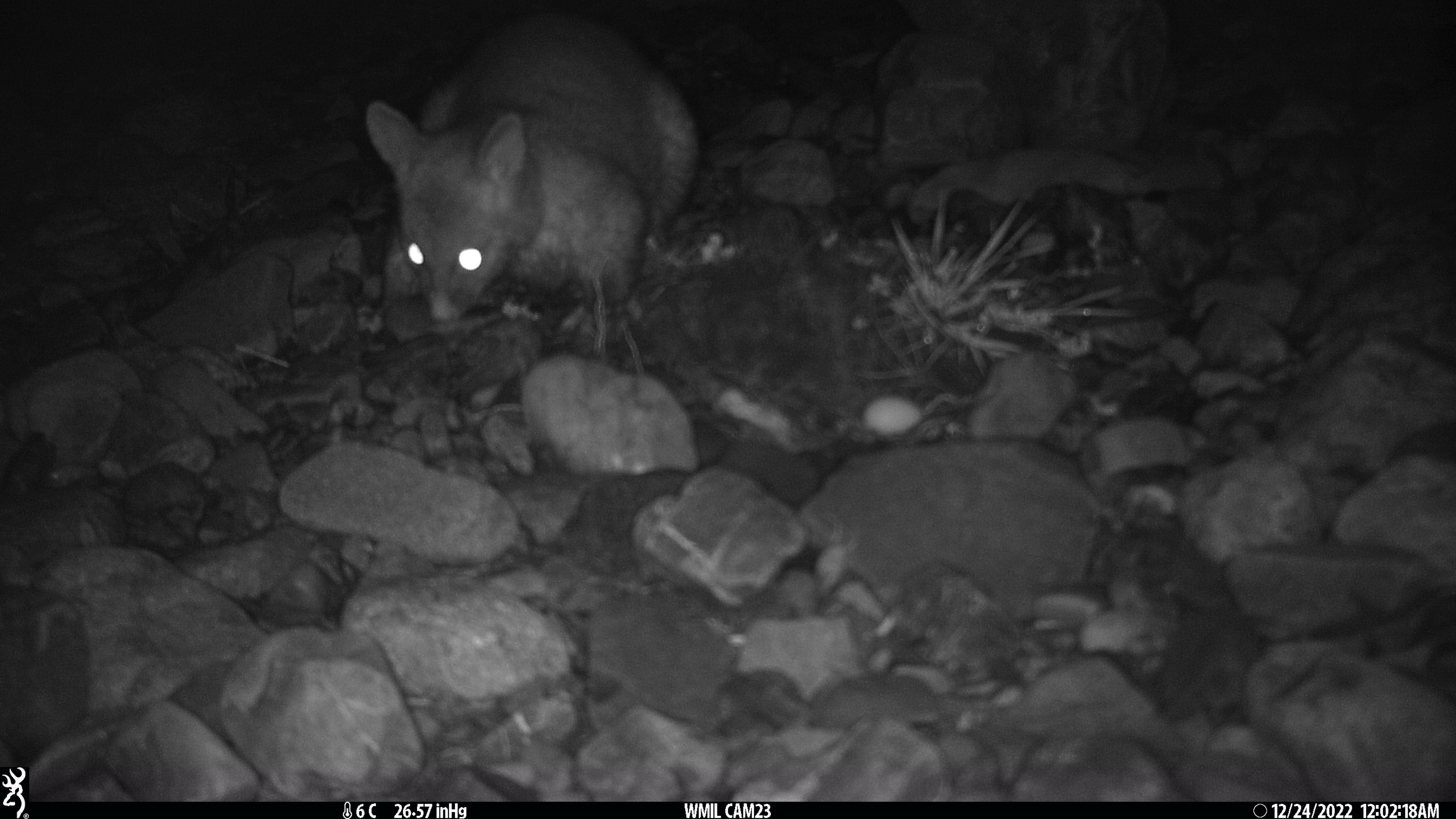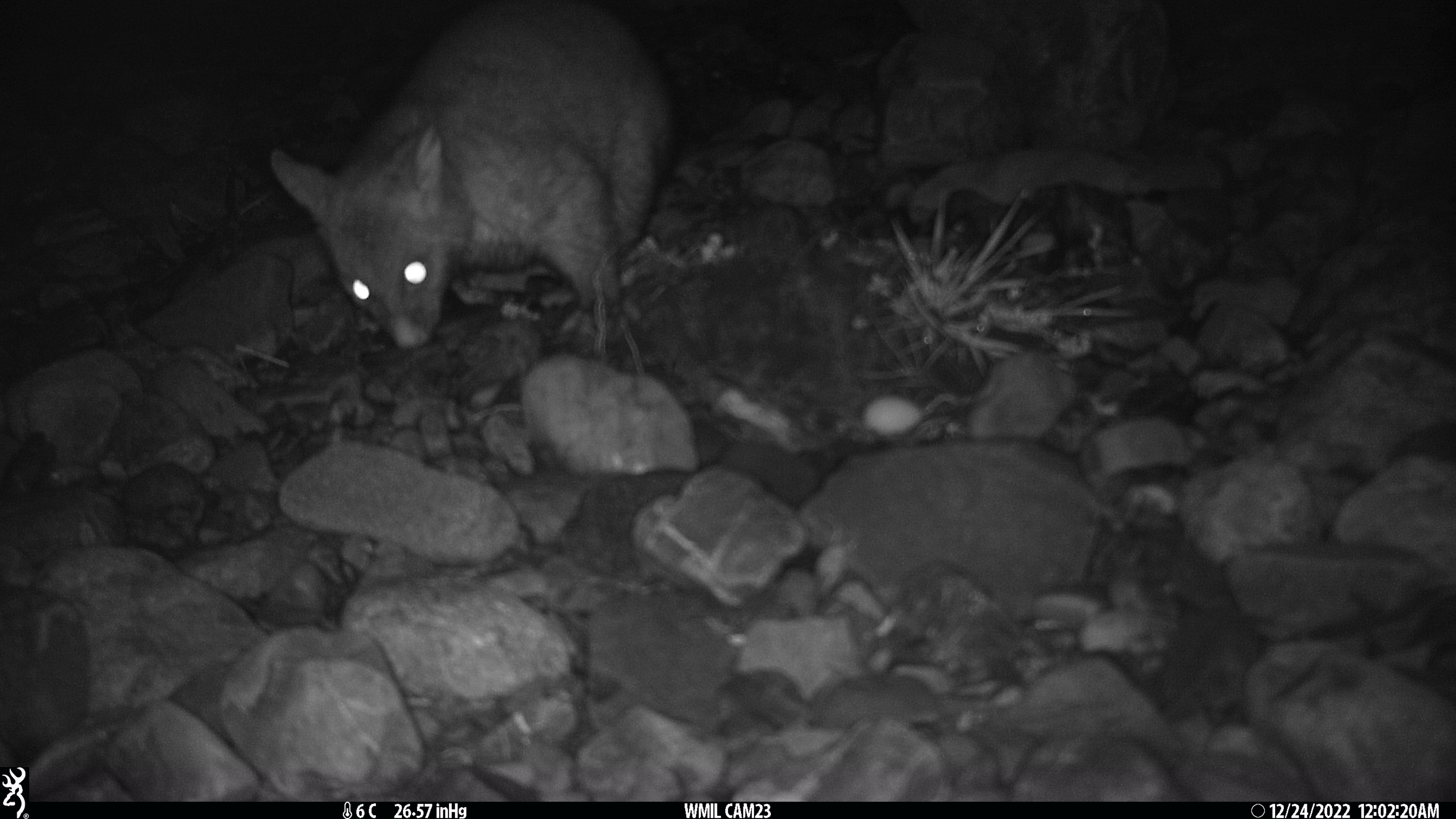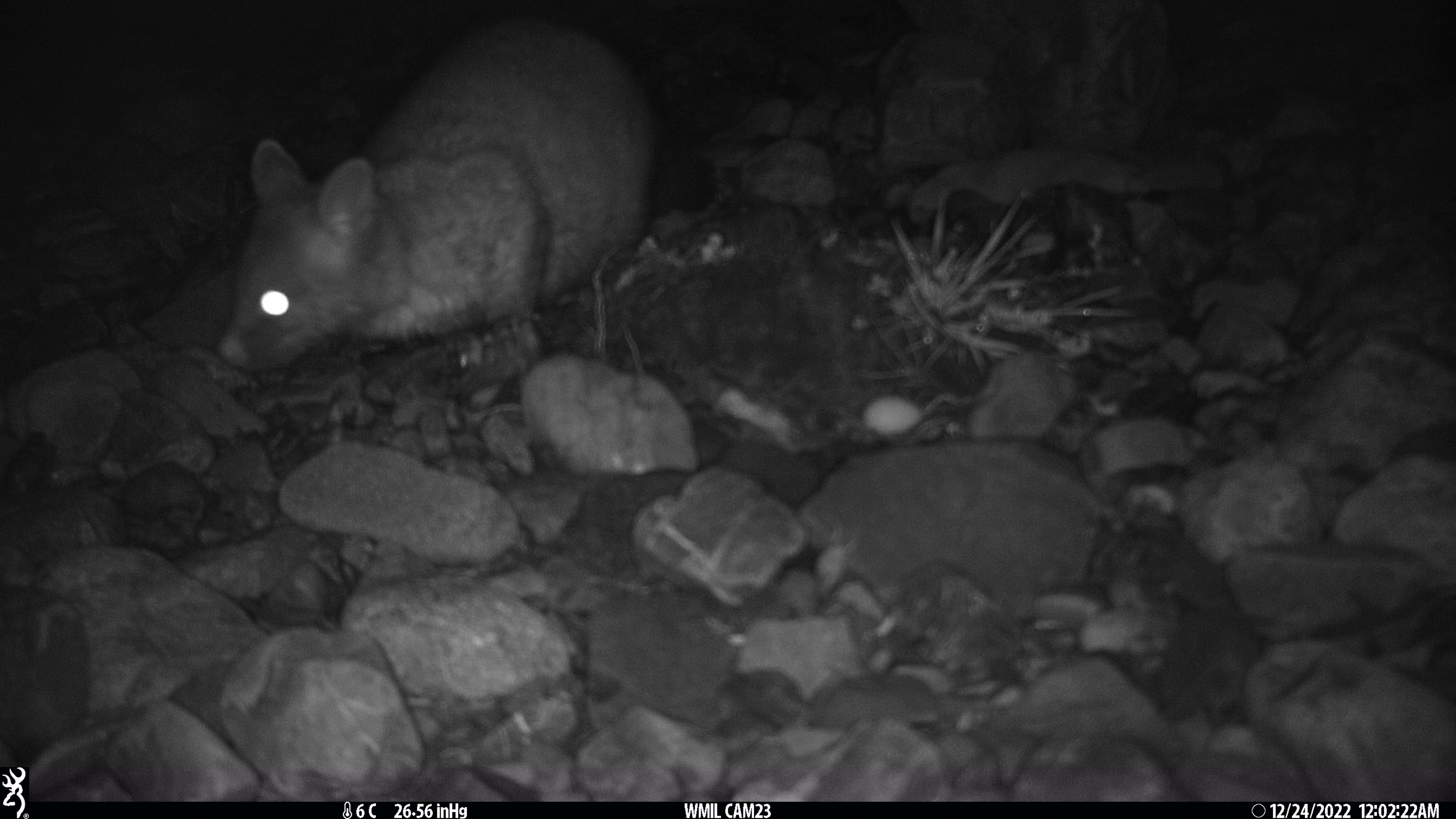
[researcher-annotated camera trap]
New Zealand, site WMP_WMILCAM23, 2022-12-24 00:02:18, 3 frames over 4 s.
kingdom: Animalia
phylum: Chordata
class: Mammalia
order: Diprotodontia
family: Phalangeridae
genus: Trichosurus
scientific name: Trichosurus vulpecula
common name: common brushtail possum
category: possum